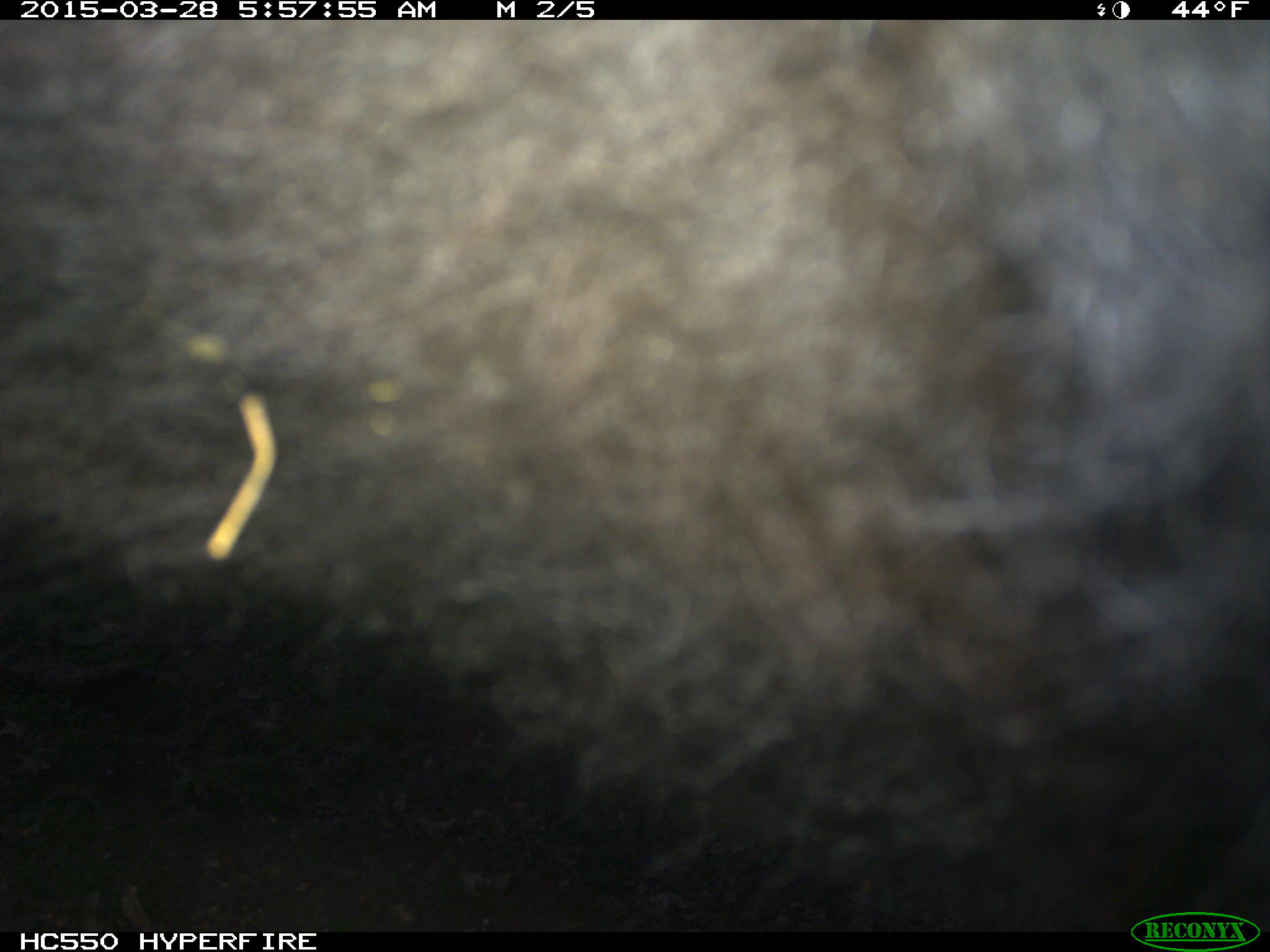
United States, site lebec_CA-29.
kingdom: Animalia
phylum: Chordata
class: Mammalia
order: Artiodactyla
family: Bovidae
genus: Bos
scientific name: Bos taurus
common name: domestic cow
Bos taurus (domestic cow).